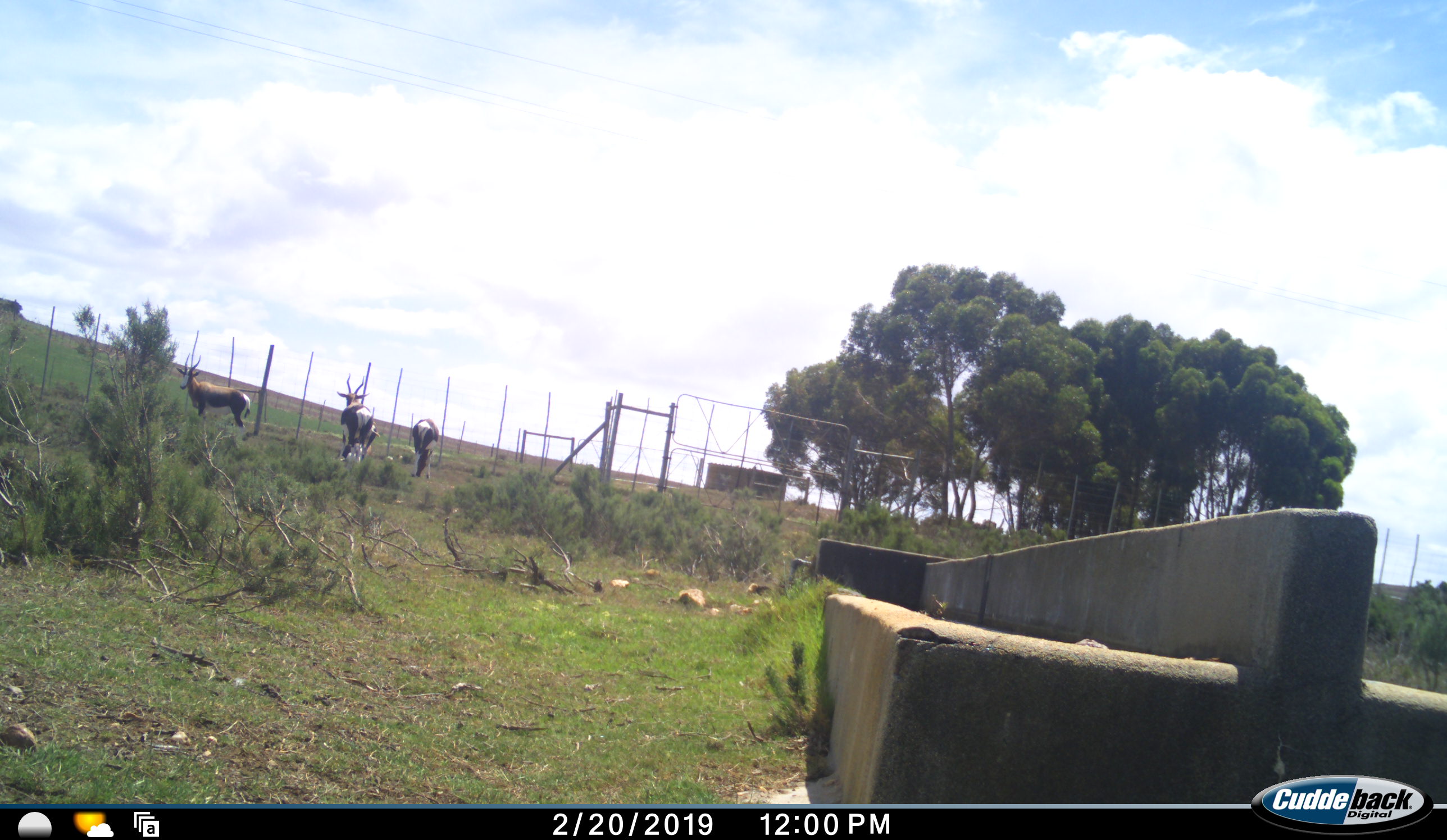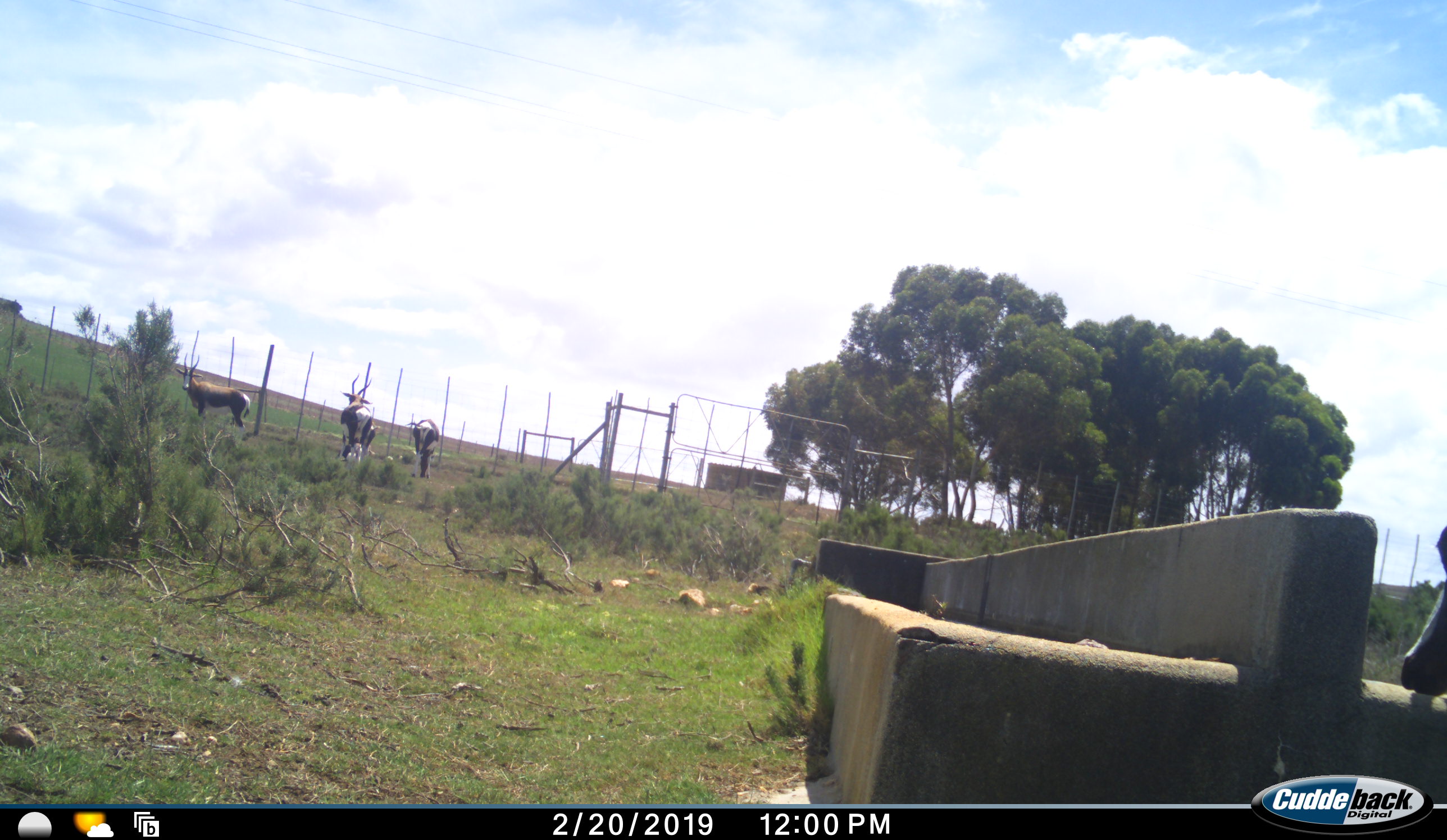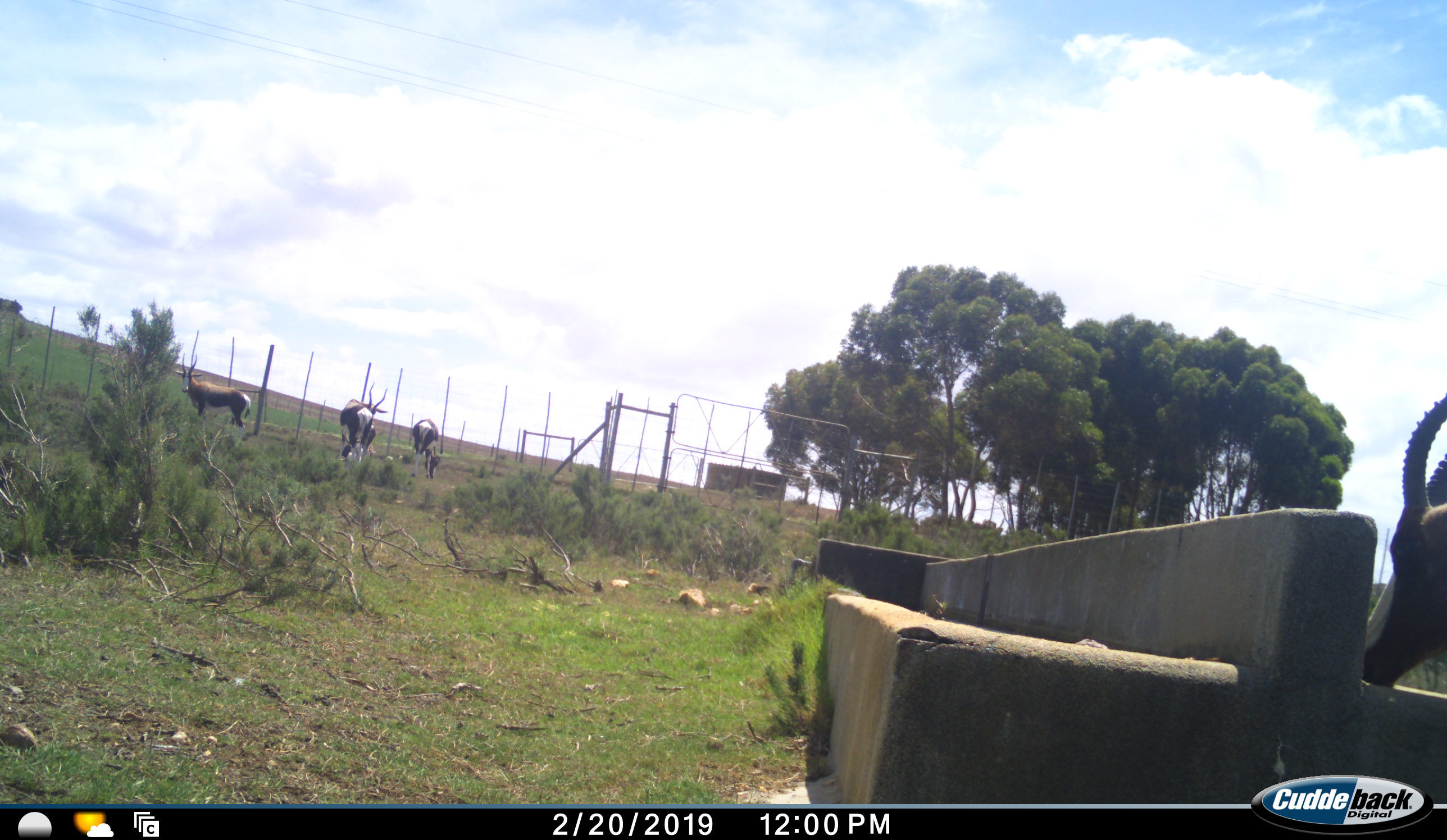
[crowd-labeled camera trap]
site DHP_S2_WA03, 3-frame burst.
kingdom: Animalia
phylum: Chordata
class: Mammalia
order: Artiodactyla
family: Bovidae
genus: Damaliscus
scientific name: Damaliscus pygargus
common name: bontebok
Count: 4.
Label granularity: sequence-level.